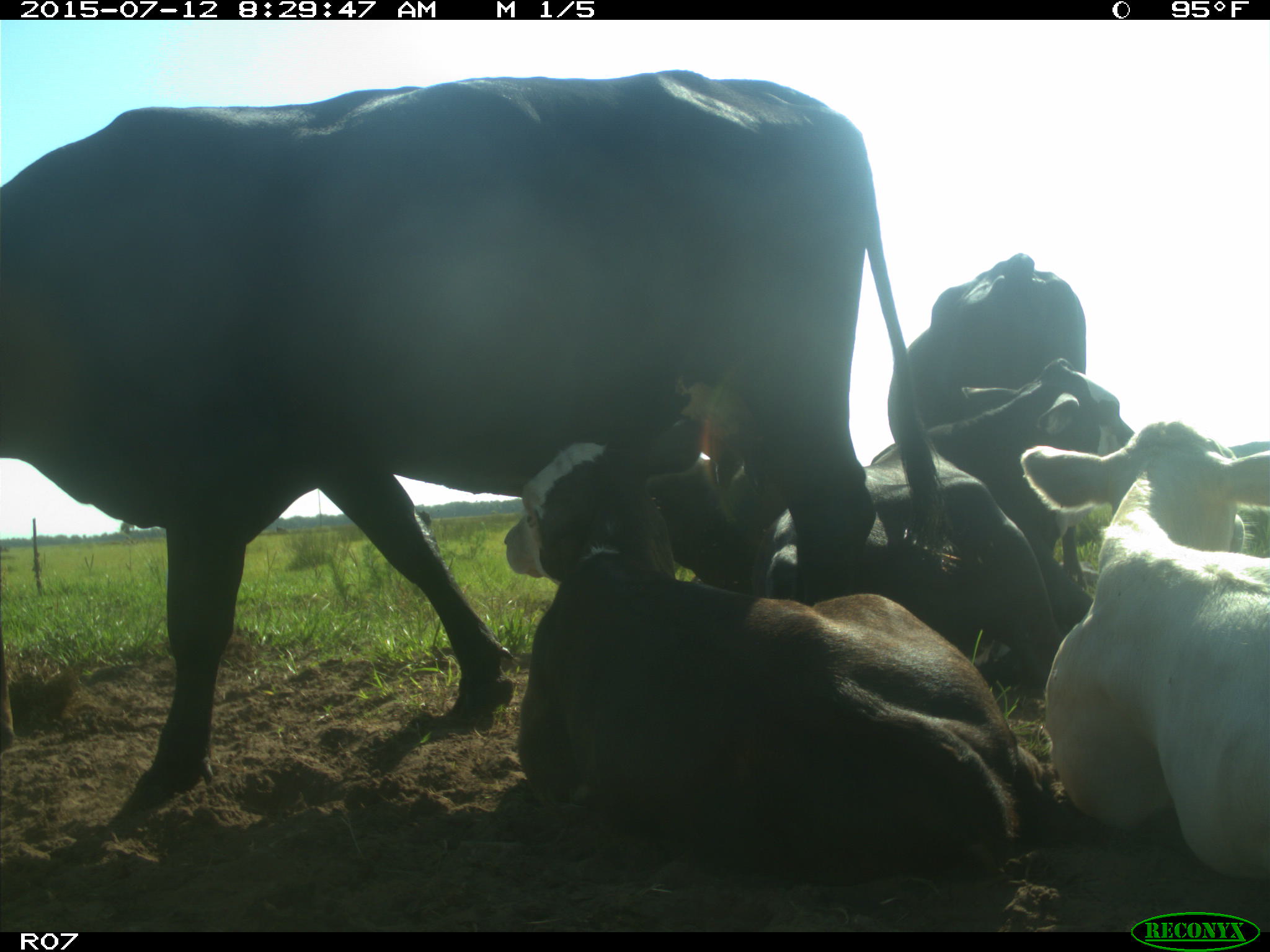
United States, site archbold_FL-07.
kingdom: Animalia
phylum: Chordata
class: Mammalia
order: Artiodactyla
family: Bovidae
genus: Bos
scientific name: Bos taurus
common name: domestic cow